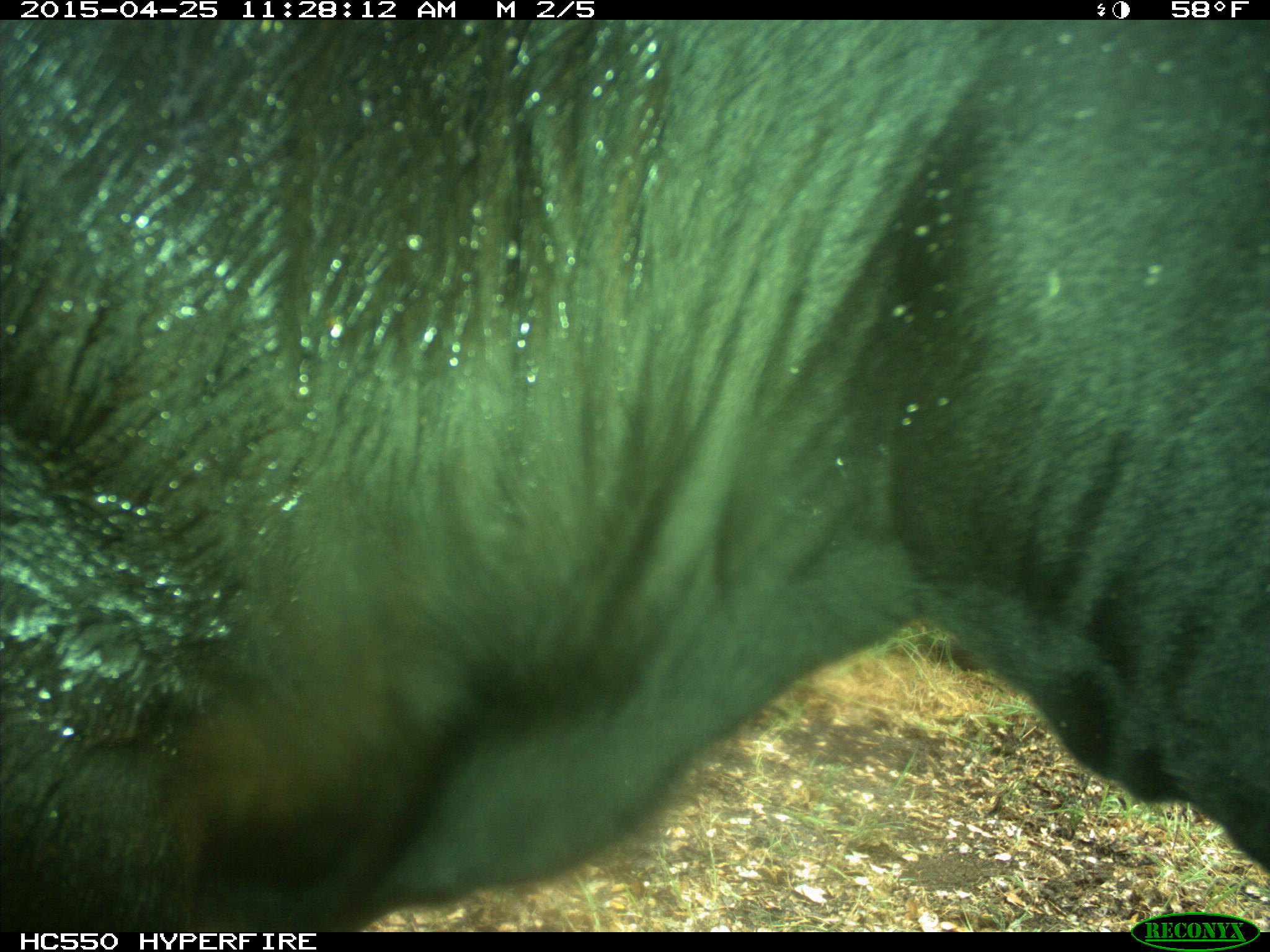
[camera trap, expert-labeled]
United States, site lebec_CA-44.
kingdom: Animalia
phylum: Chordata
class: Mammalia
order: Artiodactyla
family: Suidae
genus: Sus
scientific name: Sus scrofa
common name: wild boar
Sus scrofa (wild boar).